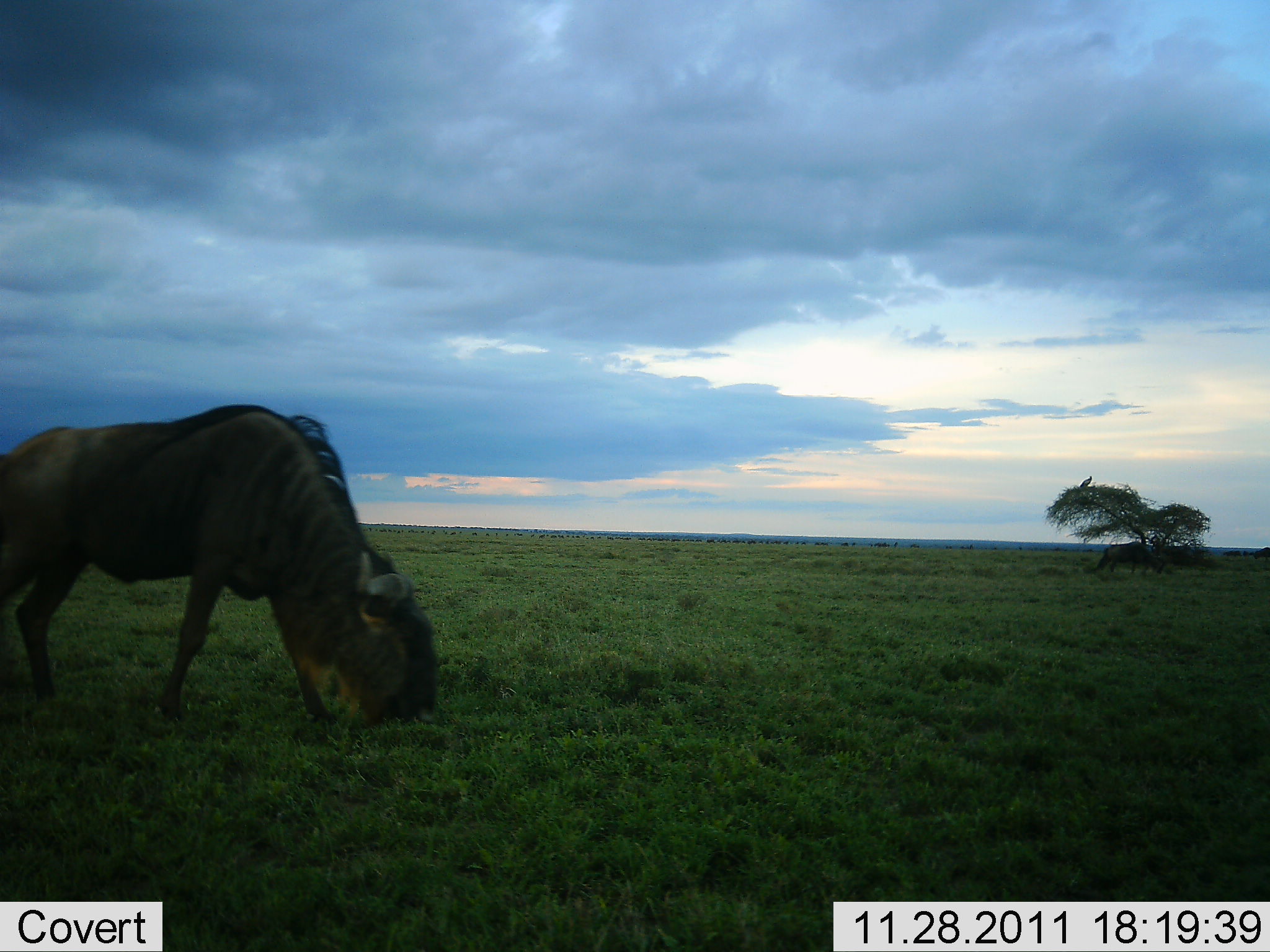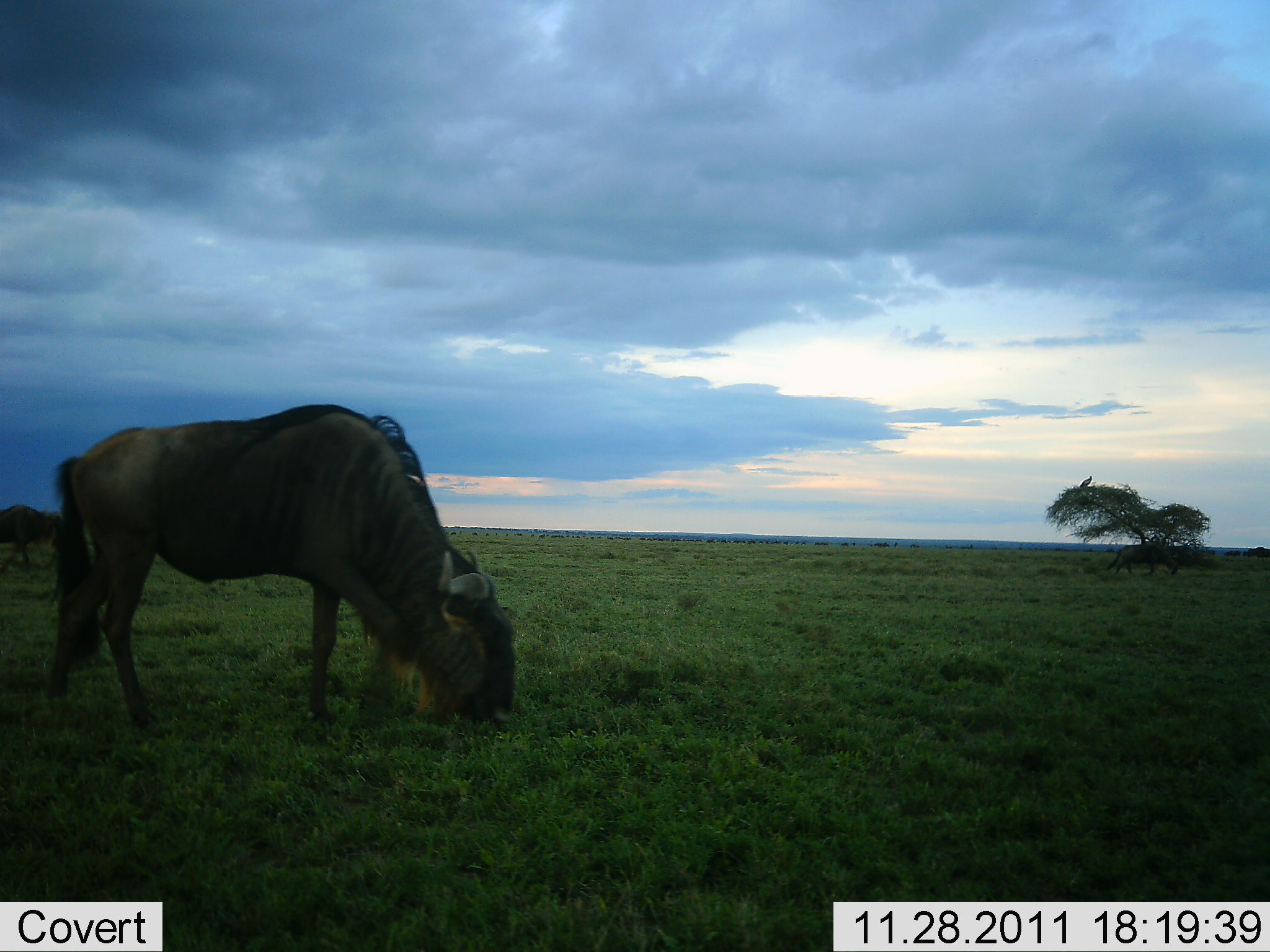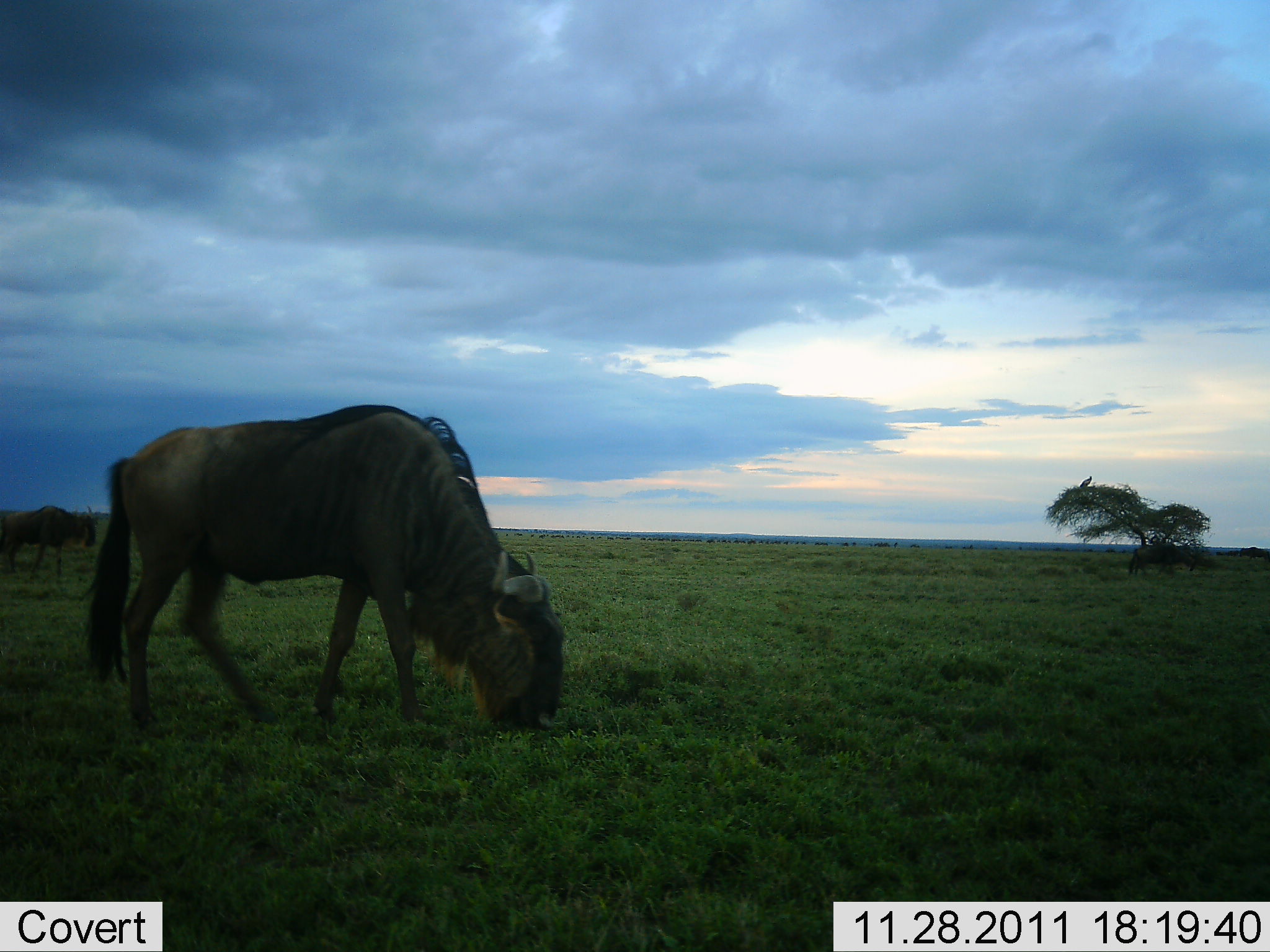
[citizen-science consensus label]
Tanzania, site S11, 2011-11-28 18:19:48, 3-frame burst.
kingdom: Animalia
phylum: Chordata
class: Mammalia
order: Artiodactyla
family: Bovidae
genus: Connochaetes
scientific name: Connochaetes taurinus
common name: blue wildebeest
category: wildebeest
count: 1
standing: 0%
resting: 0%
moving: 36%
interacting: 0%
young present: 0%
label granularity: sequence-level